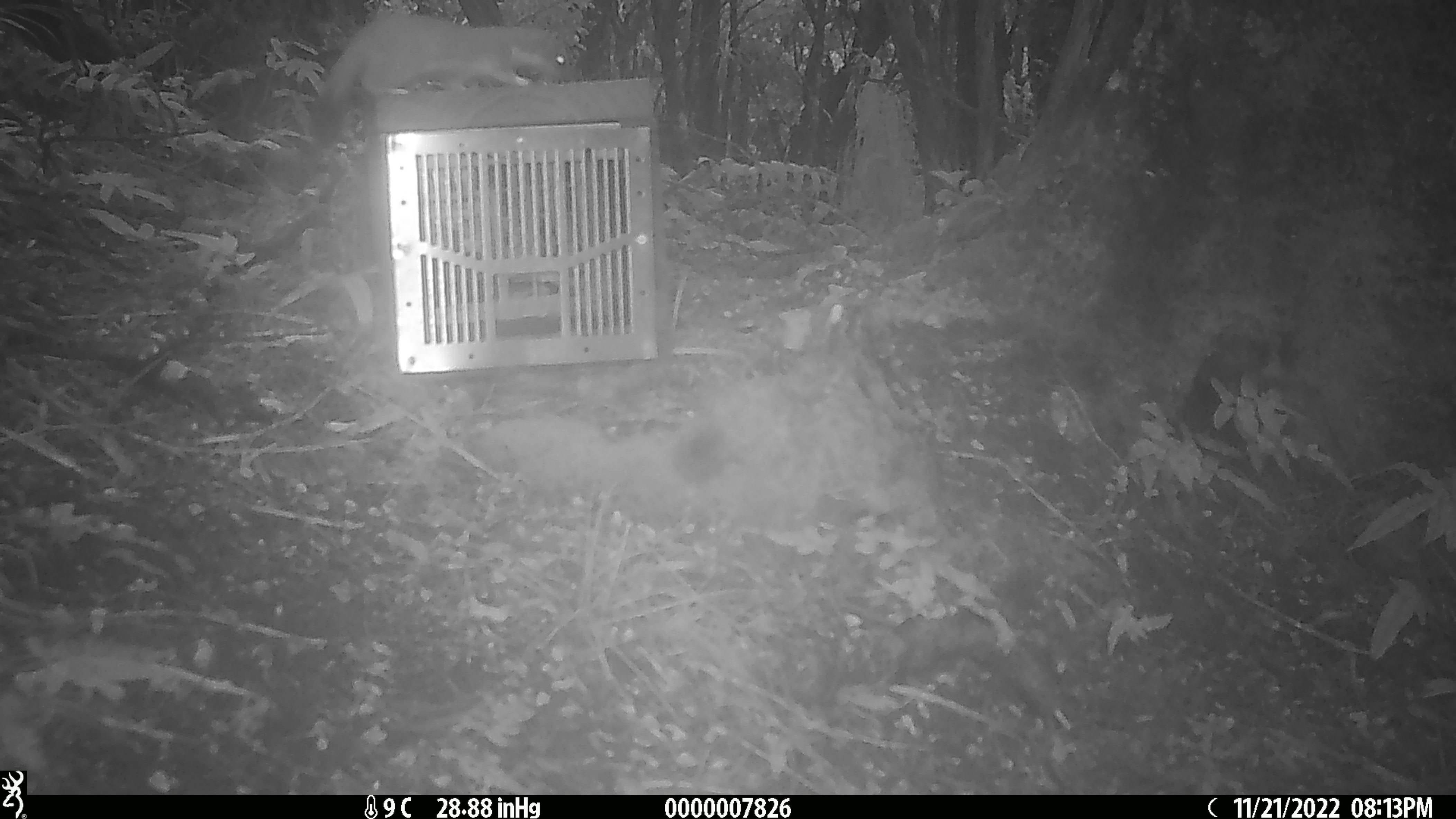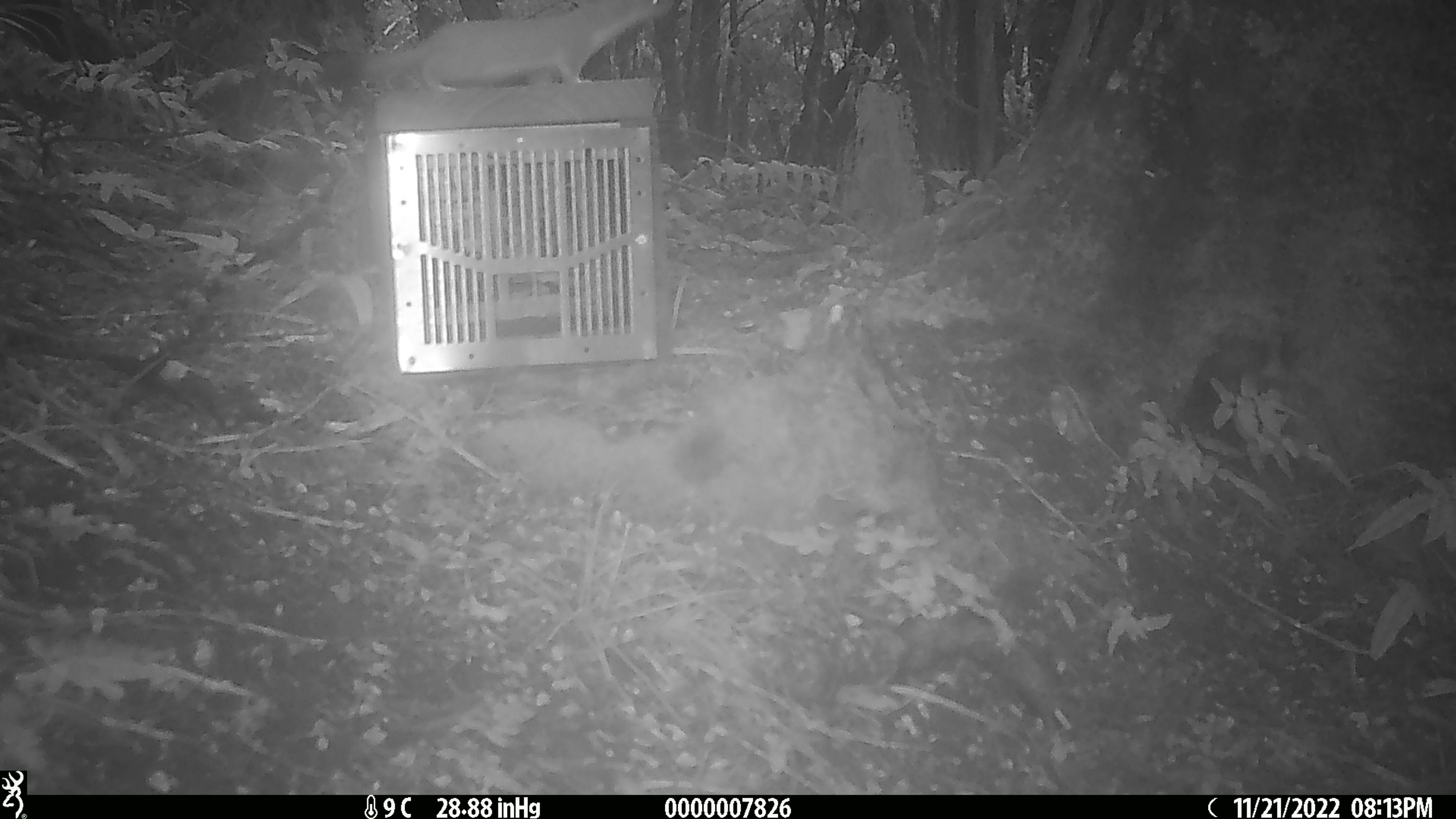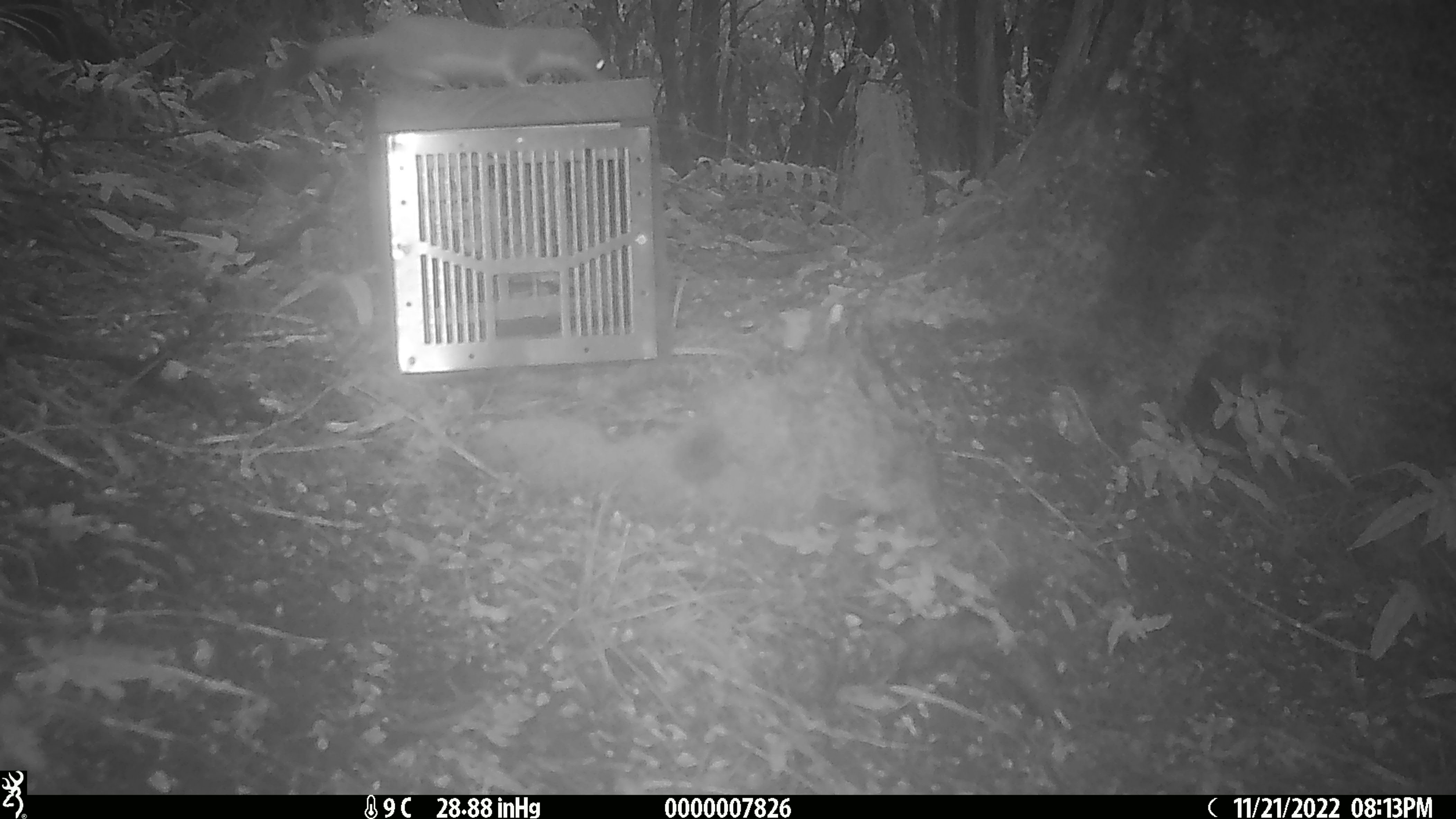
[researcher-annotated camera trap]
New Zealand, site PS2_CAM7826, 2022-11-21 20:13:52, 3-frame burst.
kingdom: Animalia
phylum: Chordata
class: Mammalia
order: Carnivora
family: Mustelidae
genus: Mustela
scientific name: Mustela erminea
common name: stoat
Stoat (Mustela erminea).